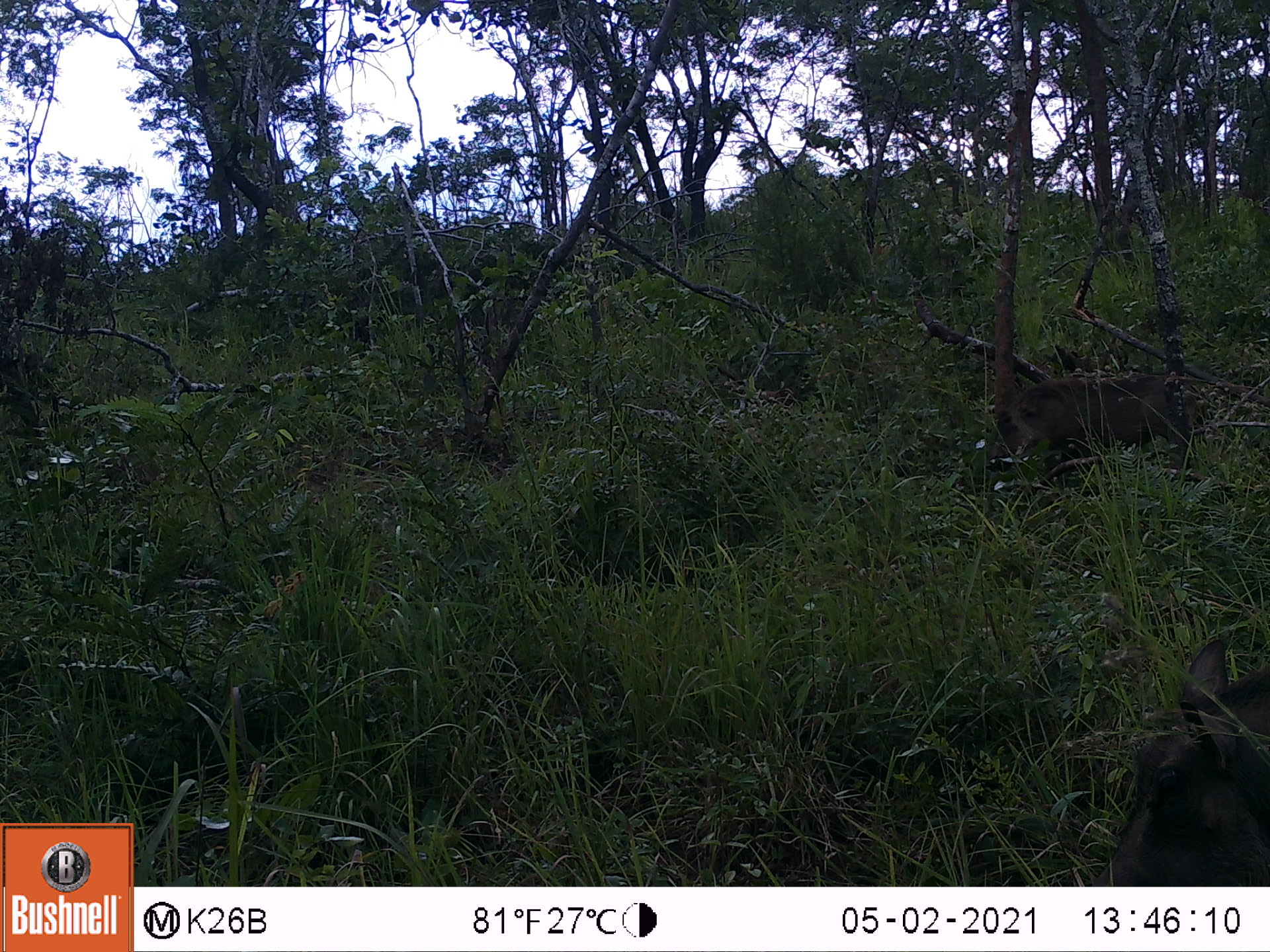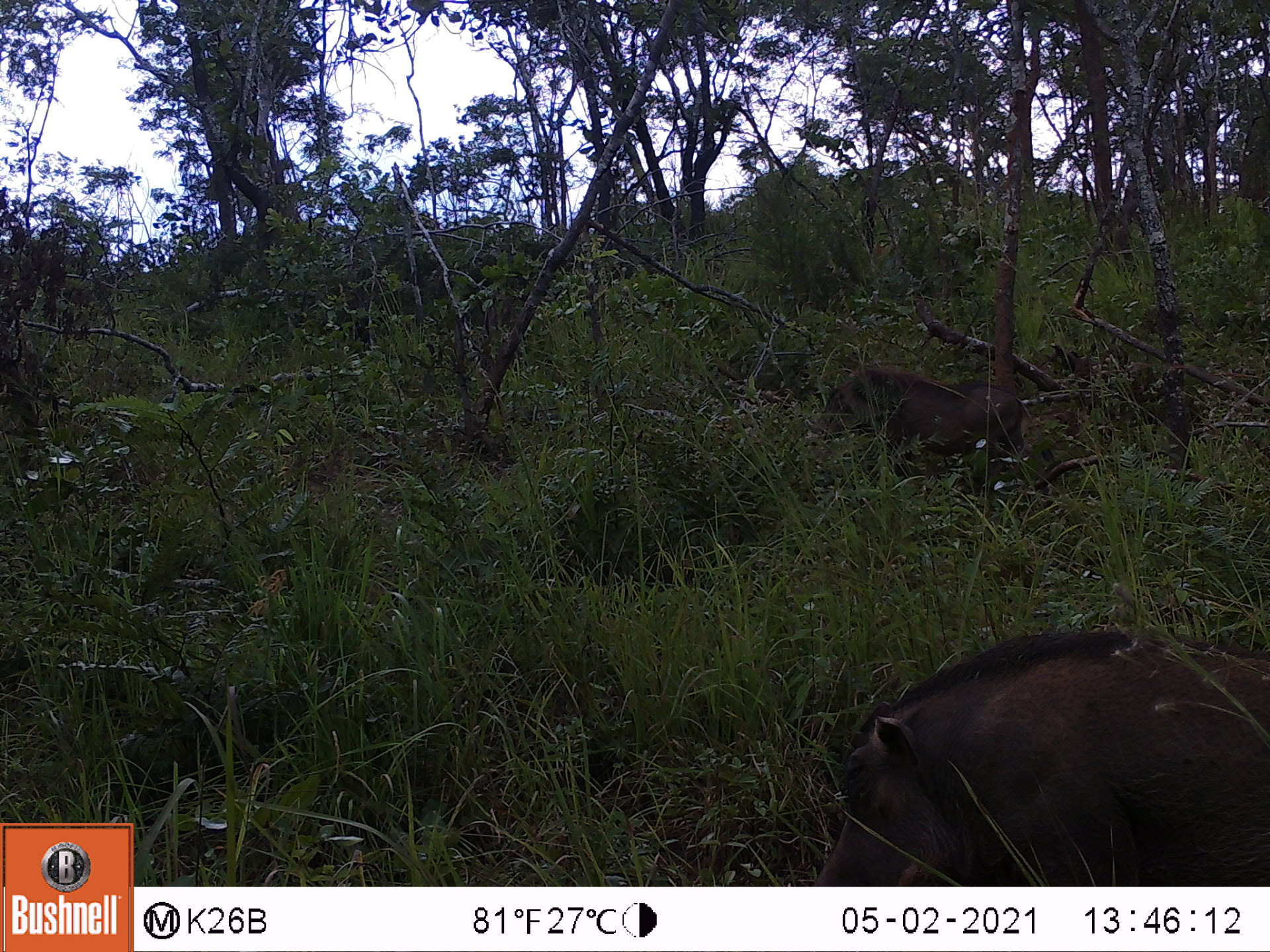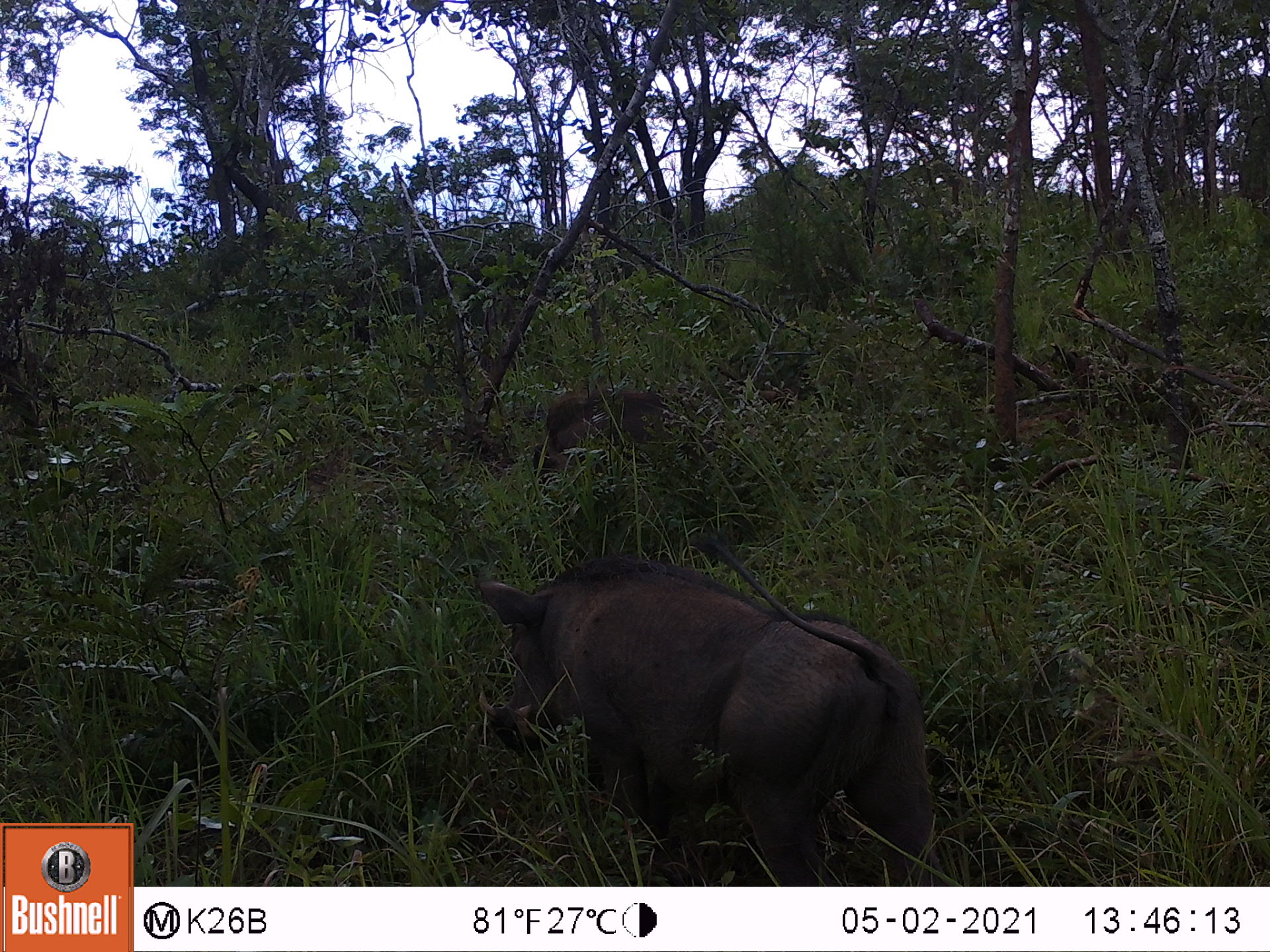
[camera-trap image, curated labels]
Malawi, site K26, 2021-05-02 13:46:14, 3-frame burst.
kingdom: Animalia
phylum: Chordata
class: Mammalia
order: Artiodactyla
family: Suidae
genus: Phacochoerus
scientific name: Phacochoerus africanus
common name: common warthog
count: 2